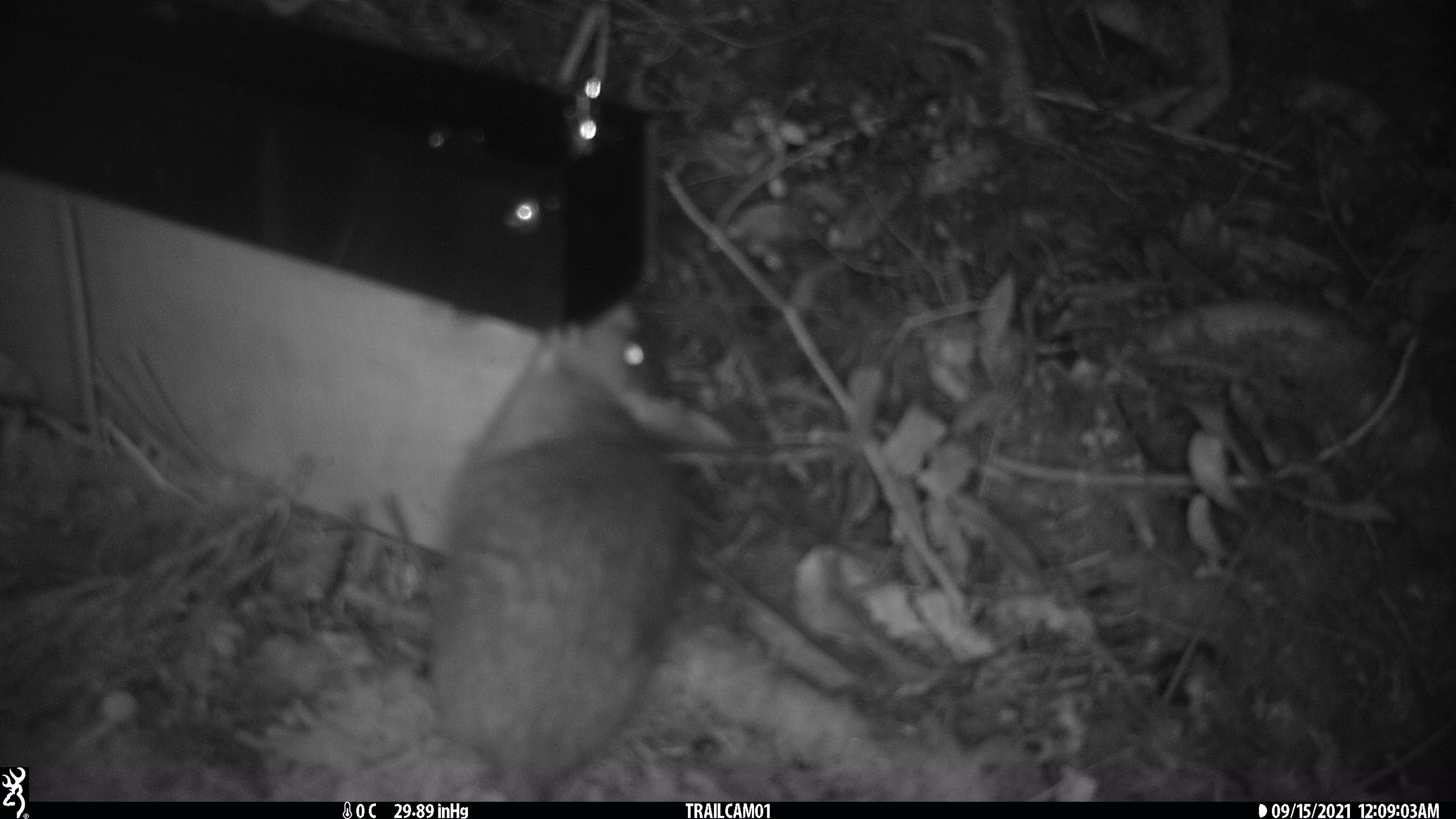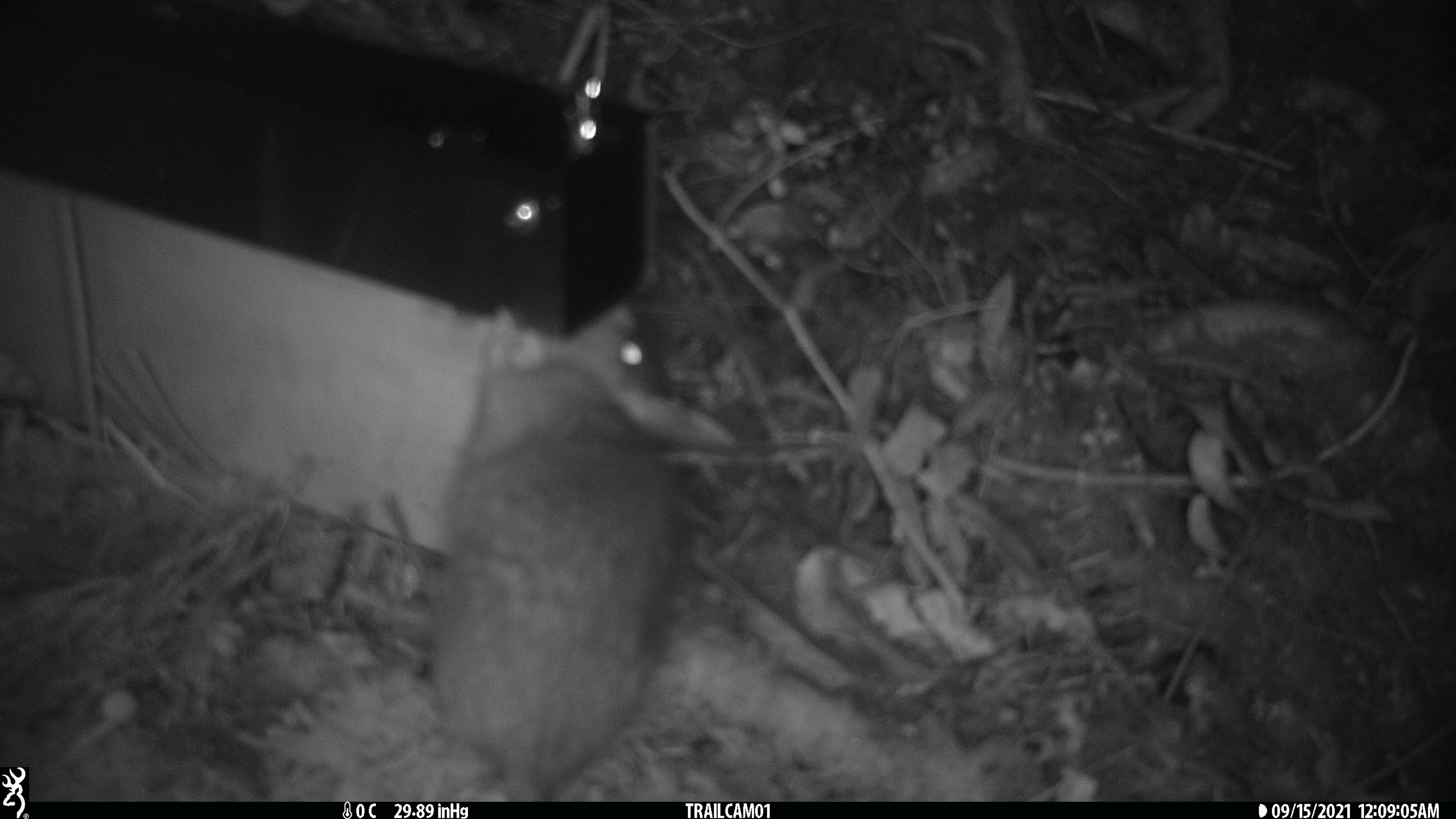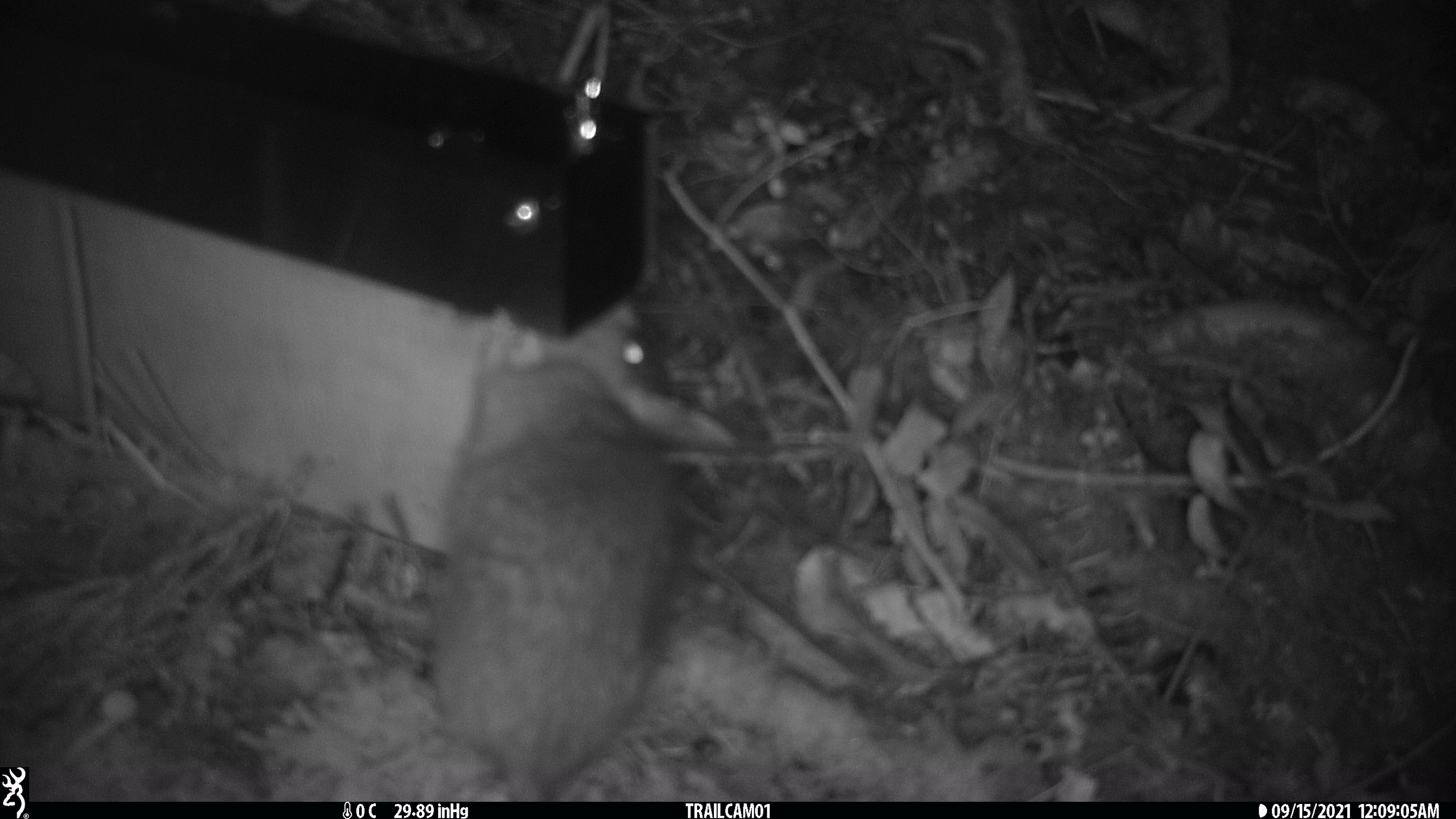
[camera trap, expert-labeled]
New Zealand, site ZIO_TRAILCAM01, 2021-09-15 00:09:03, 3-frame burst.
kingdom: Animalia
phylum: Chordata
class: Mammalia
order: Rodentia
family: Muridae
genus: Rattus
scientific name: Rattus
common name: rat